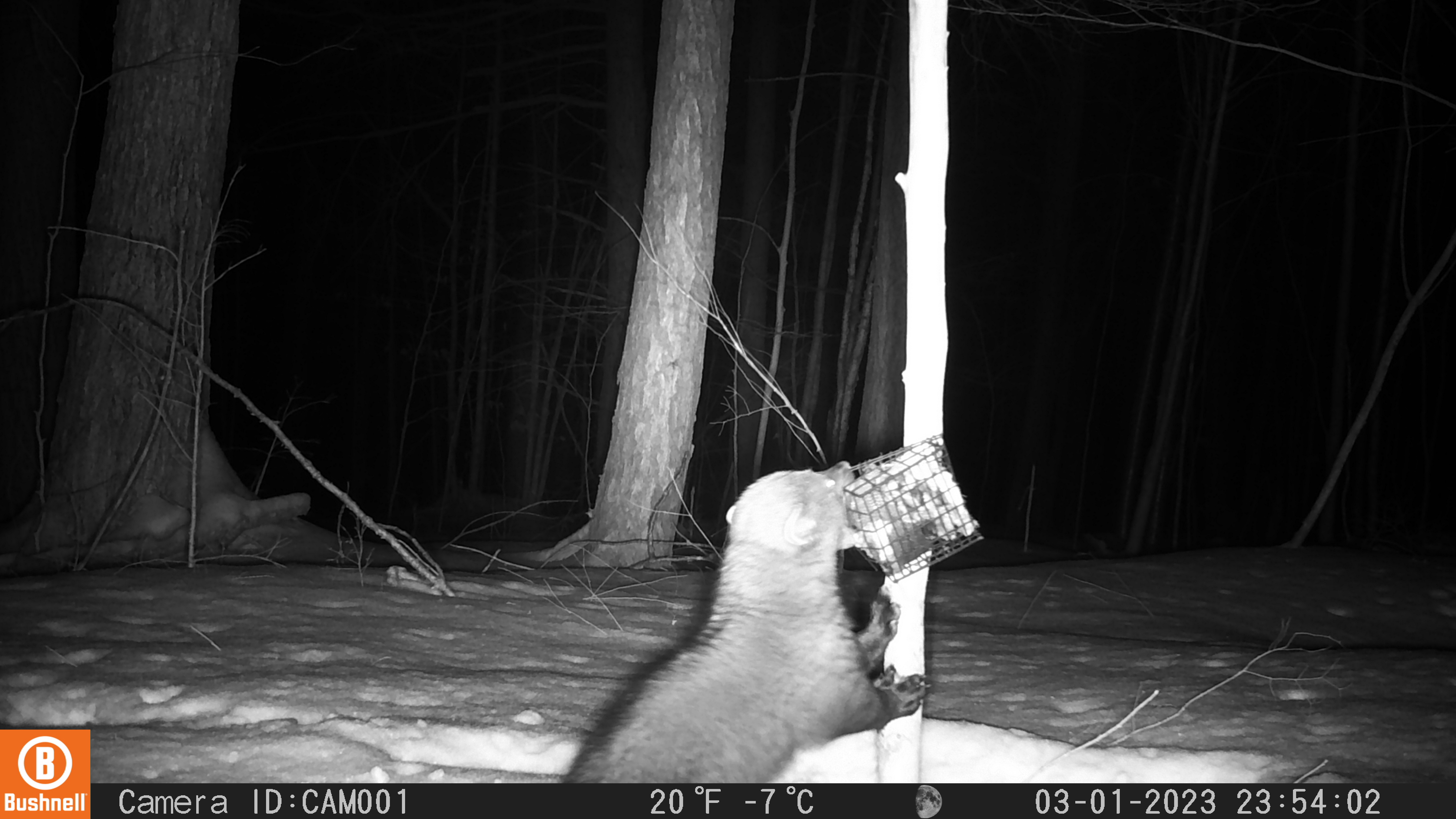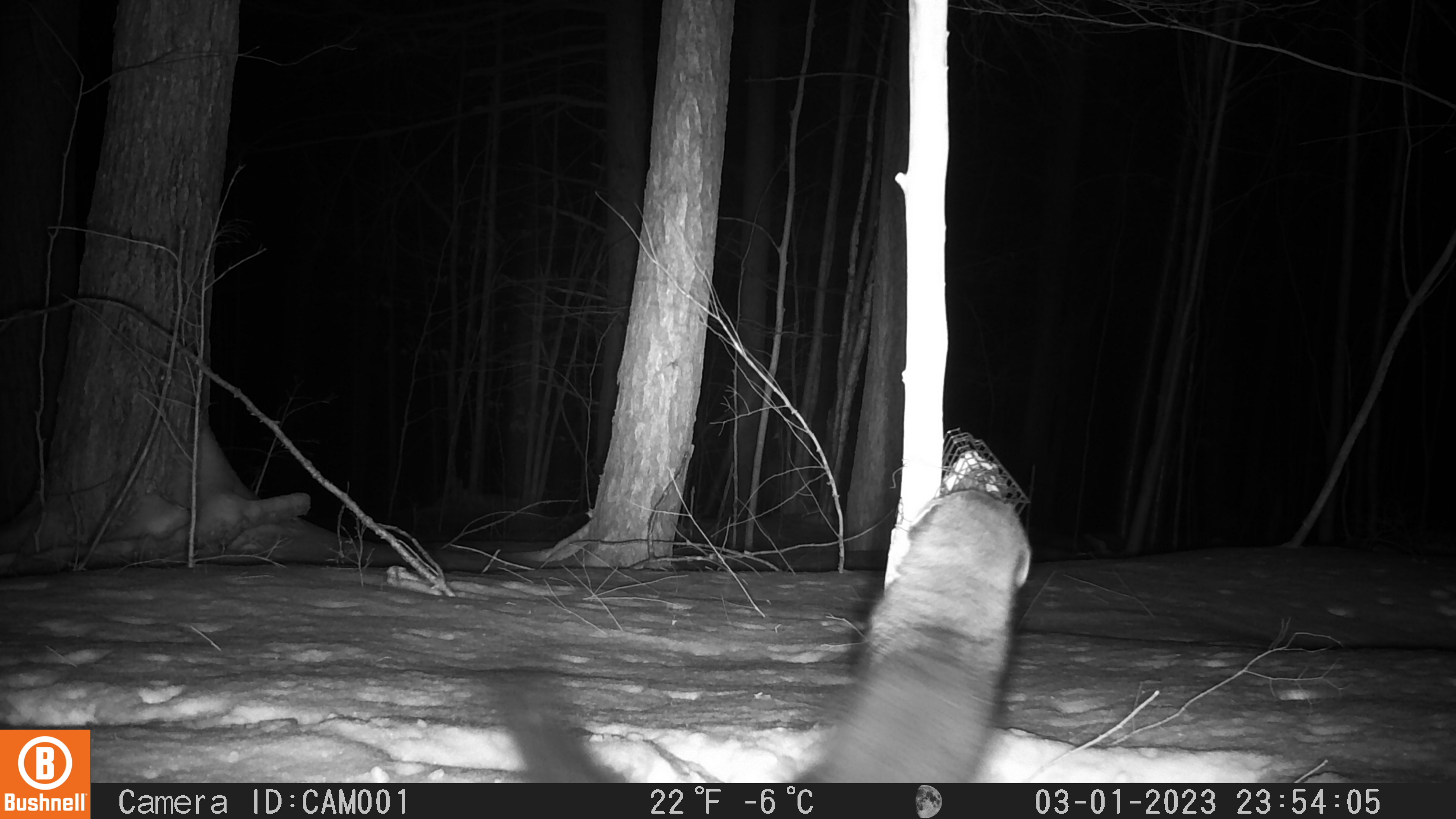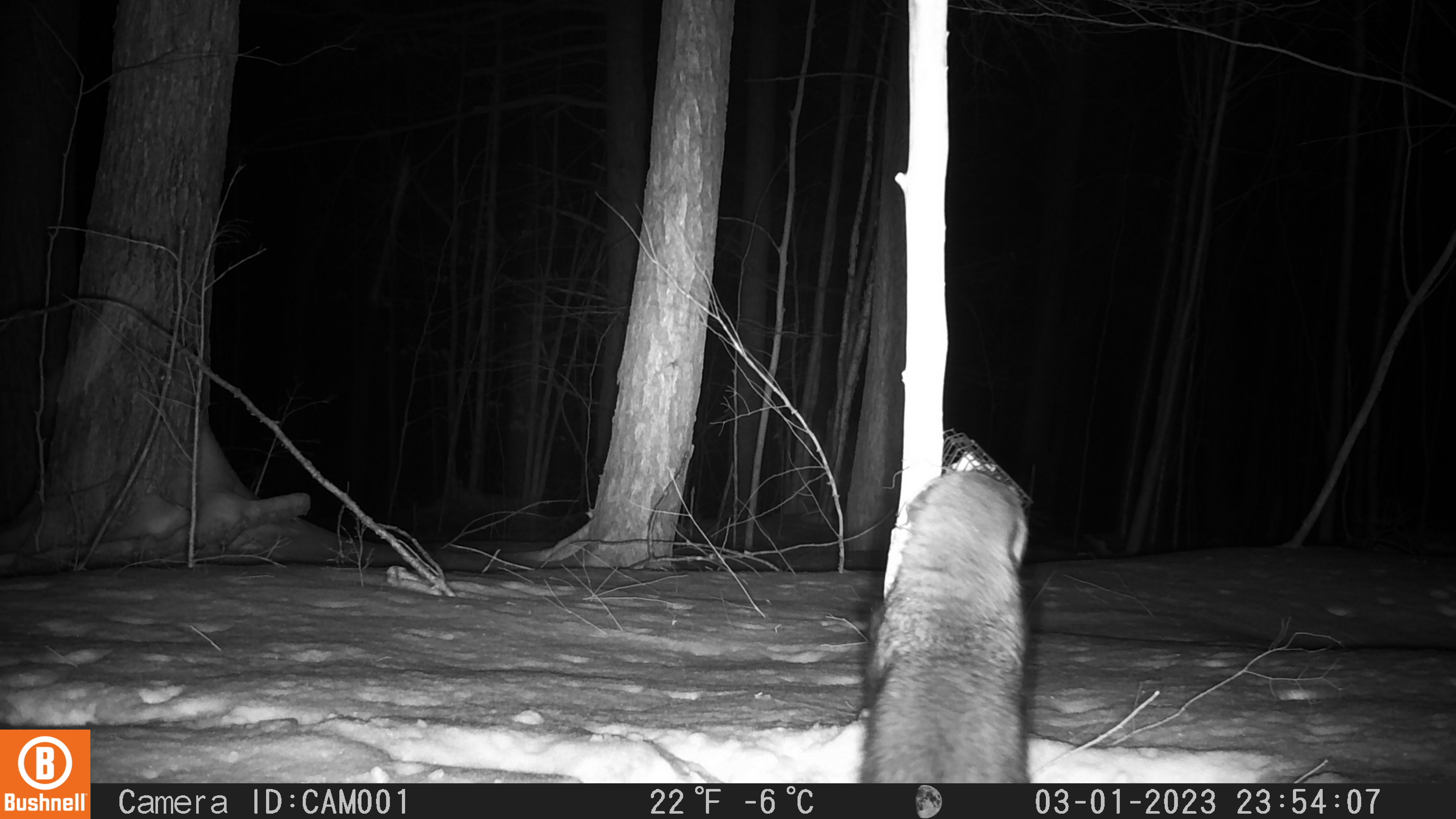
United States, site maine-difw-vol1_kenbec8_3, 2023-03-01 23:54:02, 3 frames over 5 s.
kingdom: Animalia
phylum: Chordata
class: Mammalia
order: Carnivora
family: Mustelidae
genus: Pekania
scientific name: Pekania pennanti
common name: fisher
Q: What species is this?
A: Fisher (Pekania pennanti).